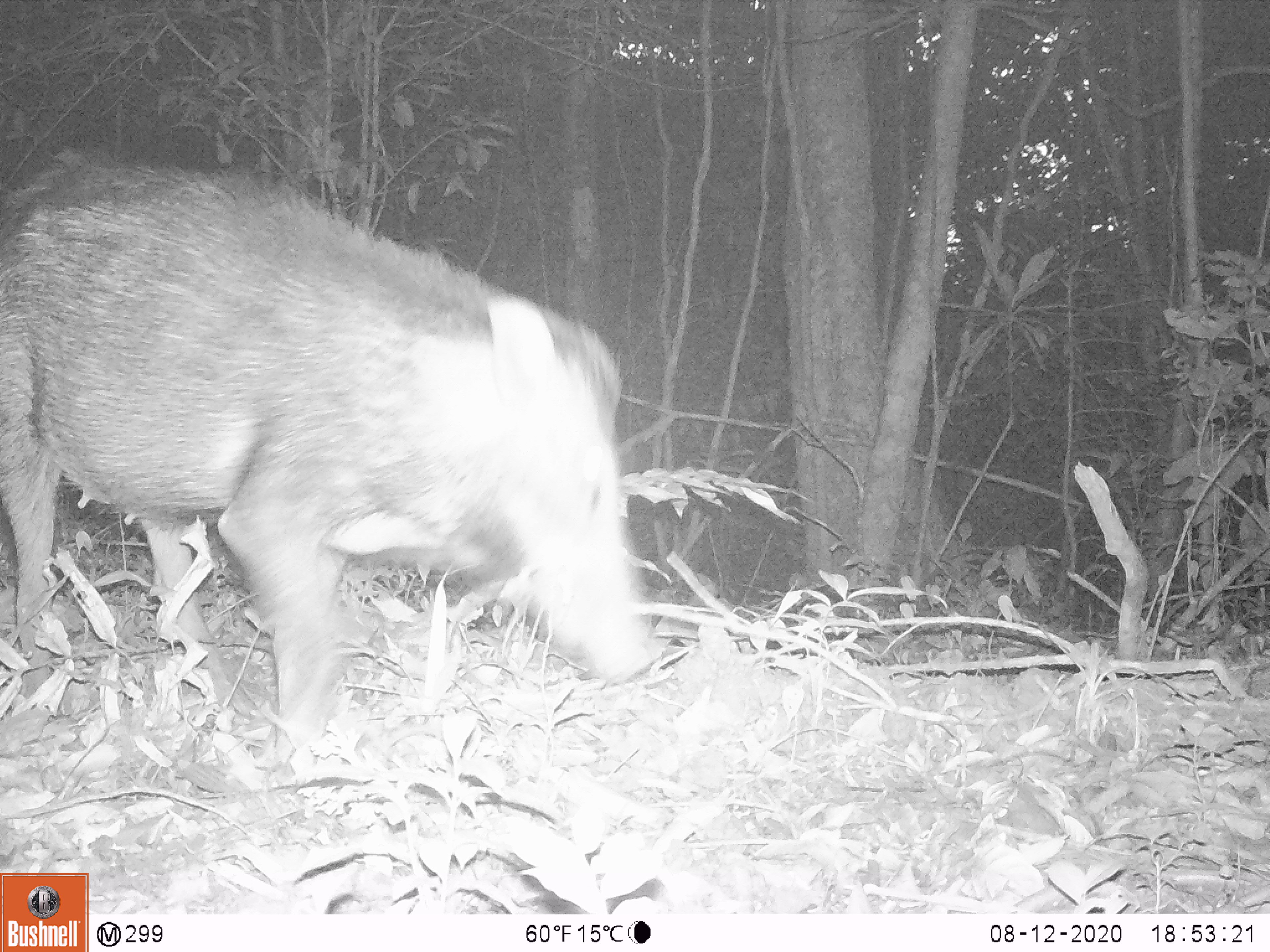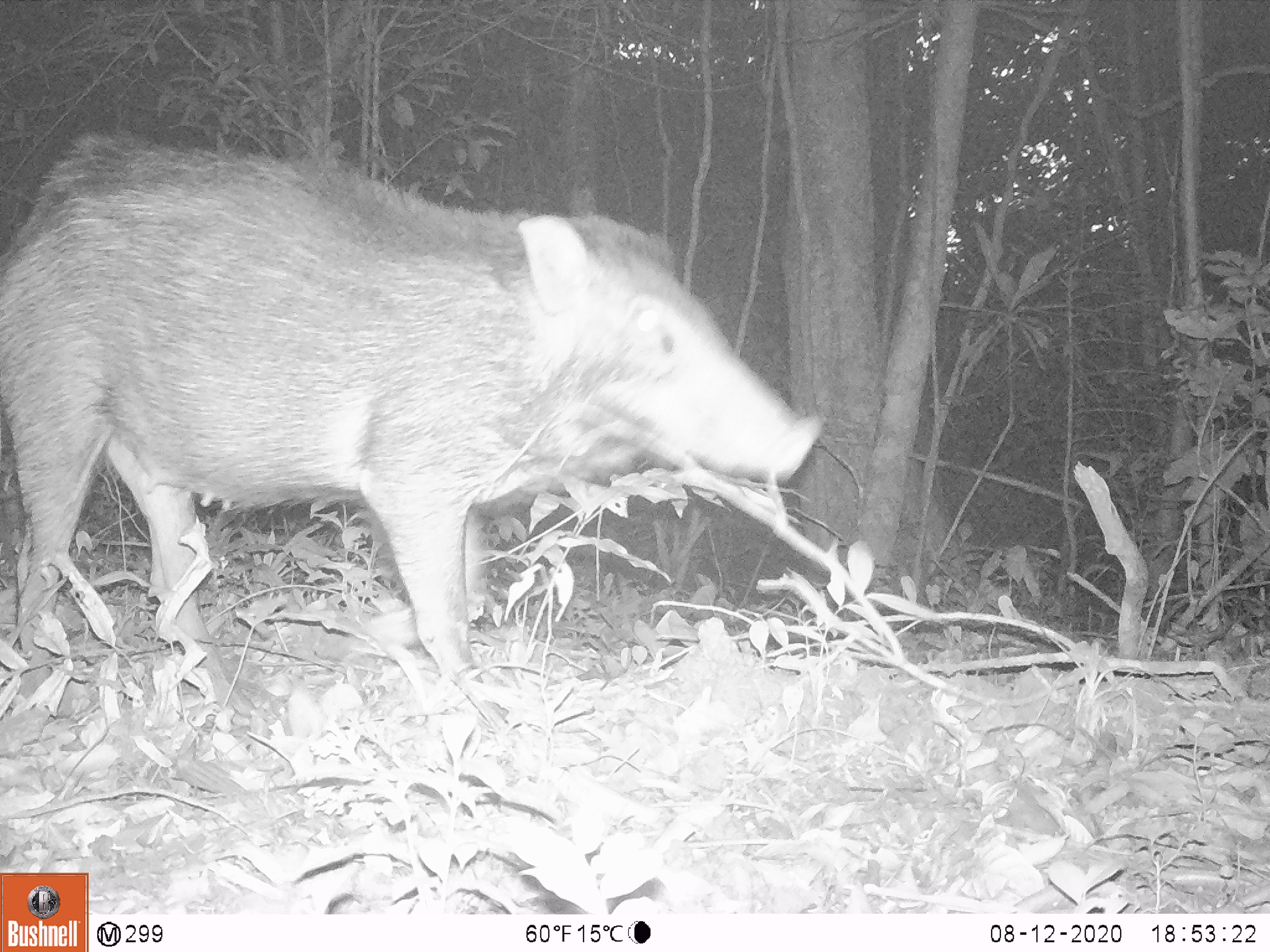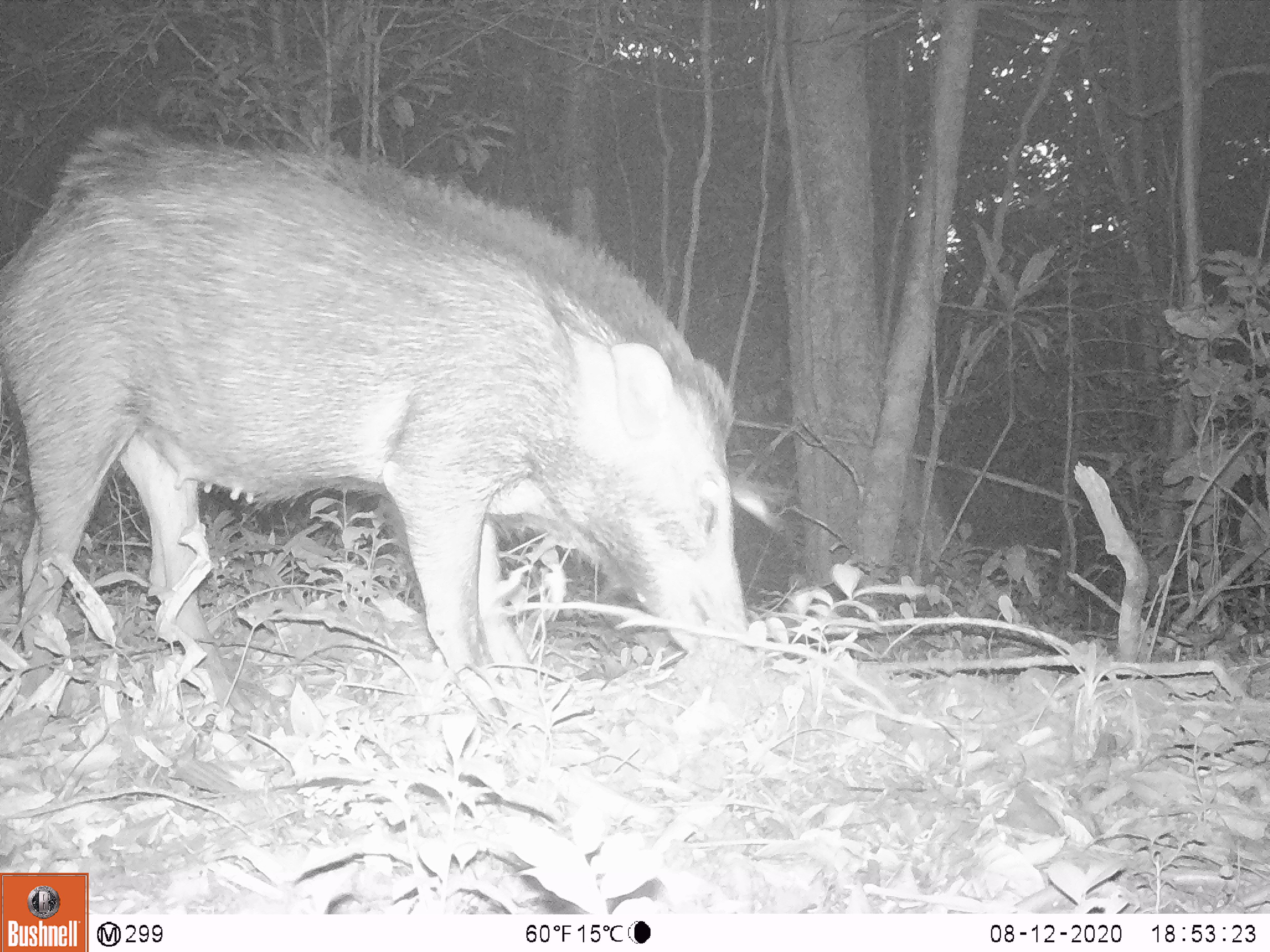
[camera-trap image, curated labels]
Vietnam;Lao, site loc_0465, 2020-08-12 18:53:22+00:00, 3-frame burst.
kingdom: Animalia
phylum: Chordata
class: Mammalia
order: Artiodactyla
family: Suidae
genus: Sus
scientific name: Sus scrofa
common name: eurasian wild pig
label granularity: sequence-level